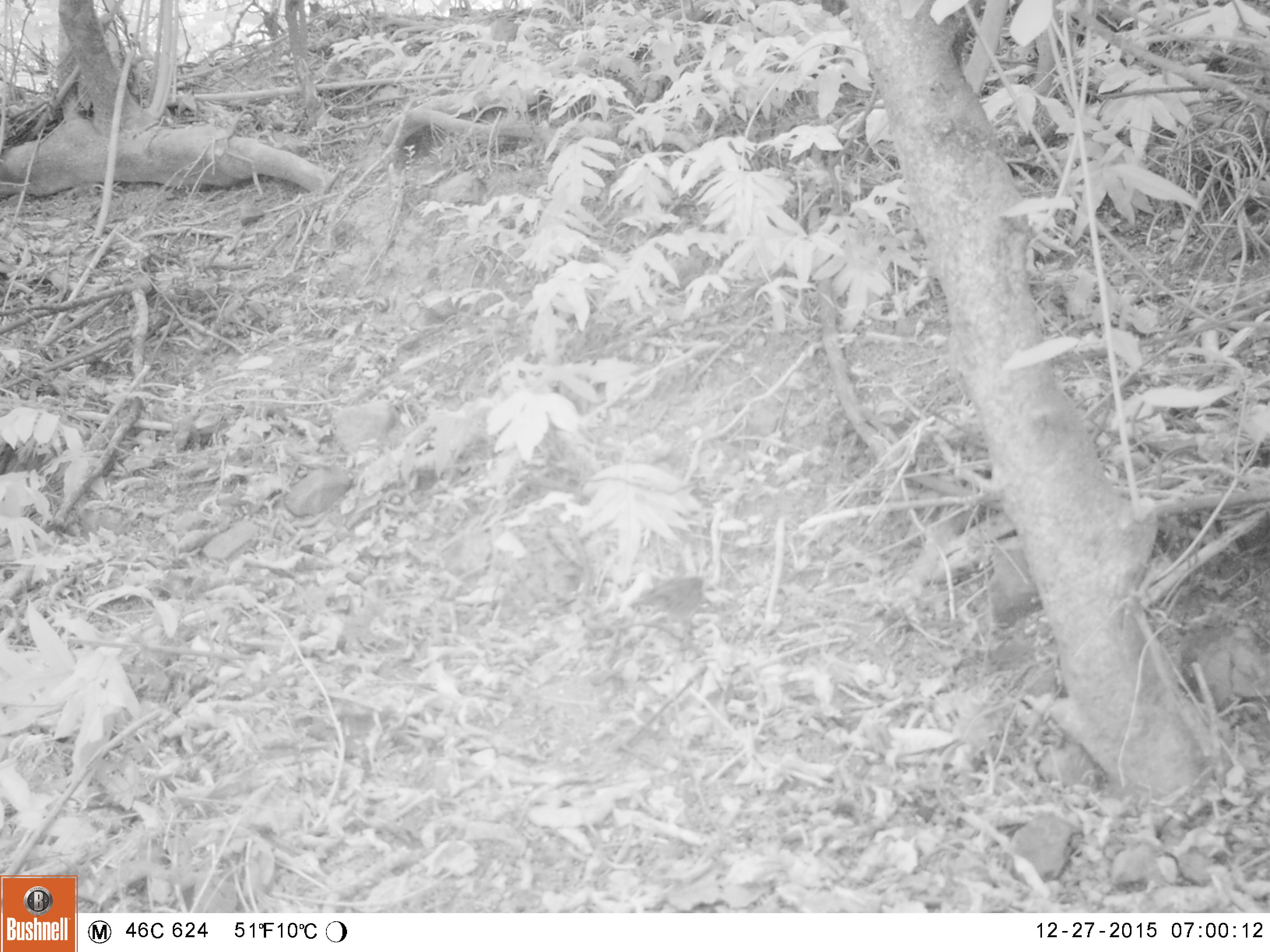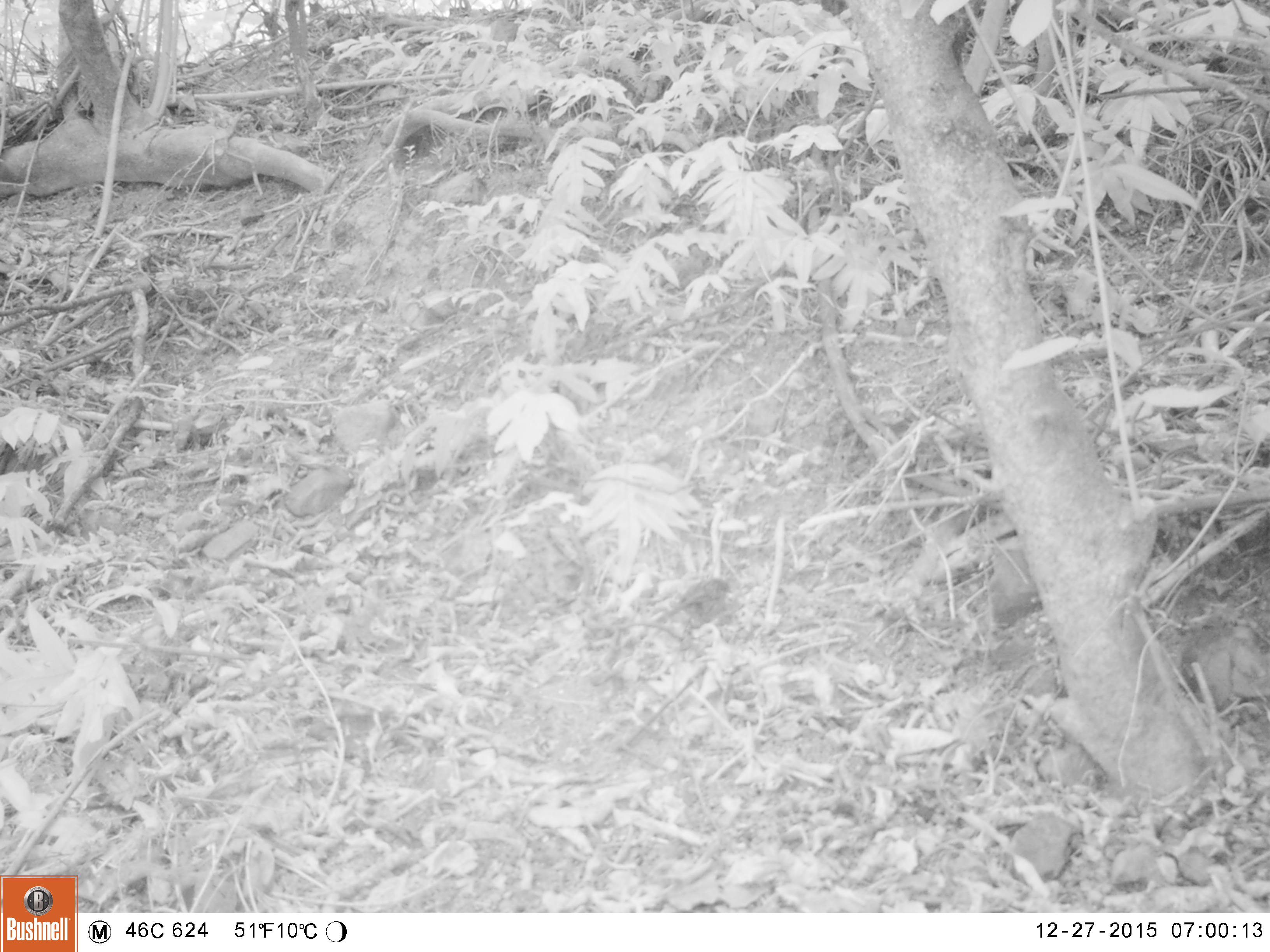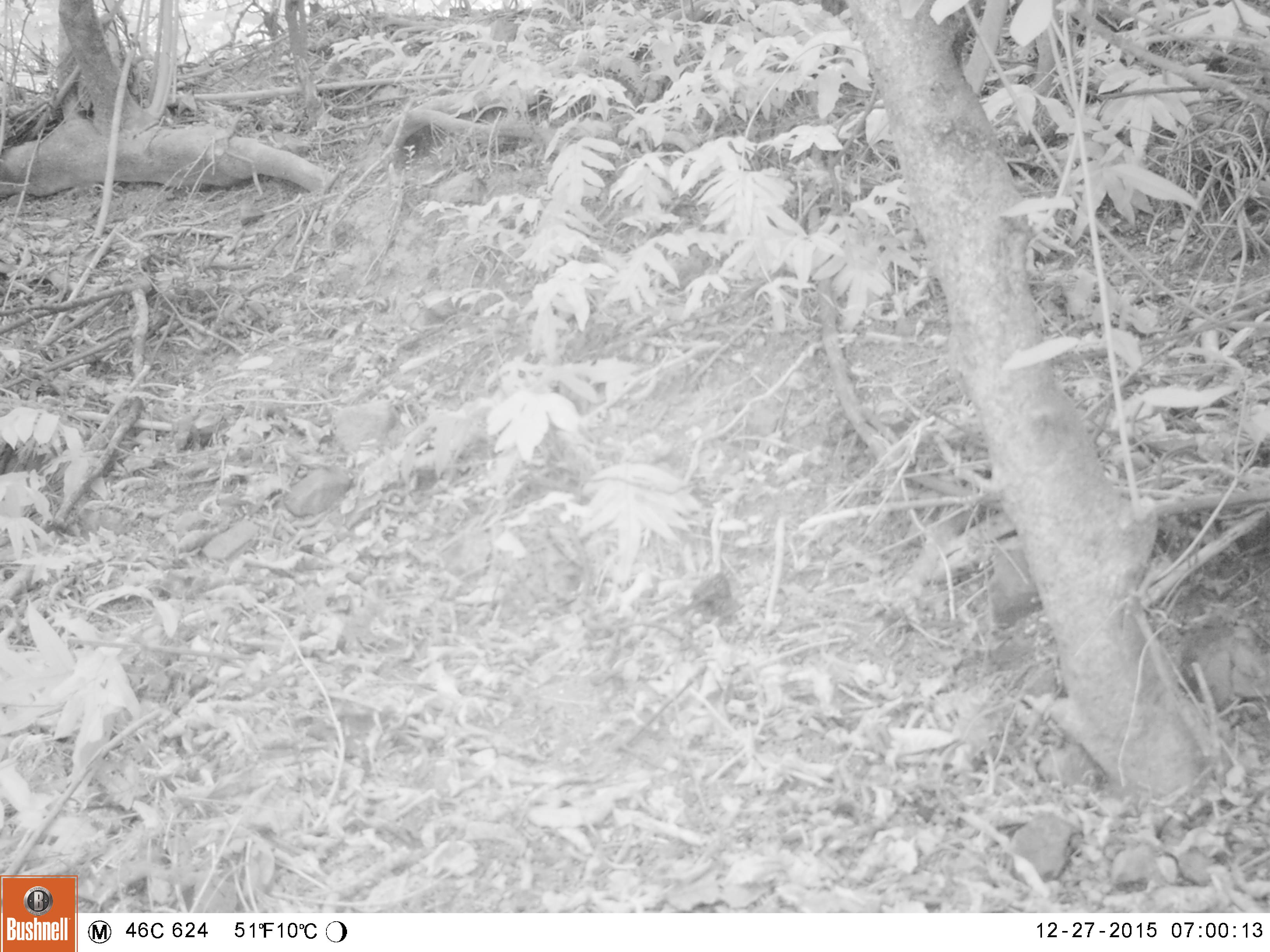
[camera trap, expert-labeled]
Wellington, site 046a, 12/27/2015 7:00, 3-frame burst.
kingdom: Animalia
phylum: Chordata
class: Aves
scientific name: Aves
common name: bird